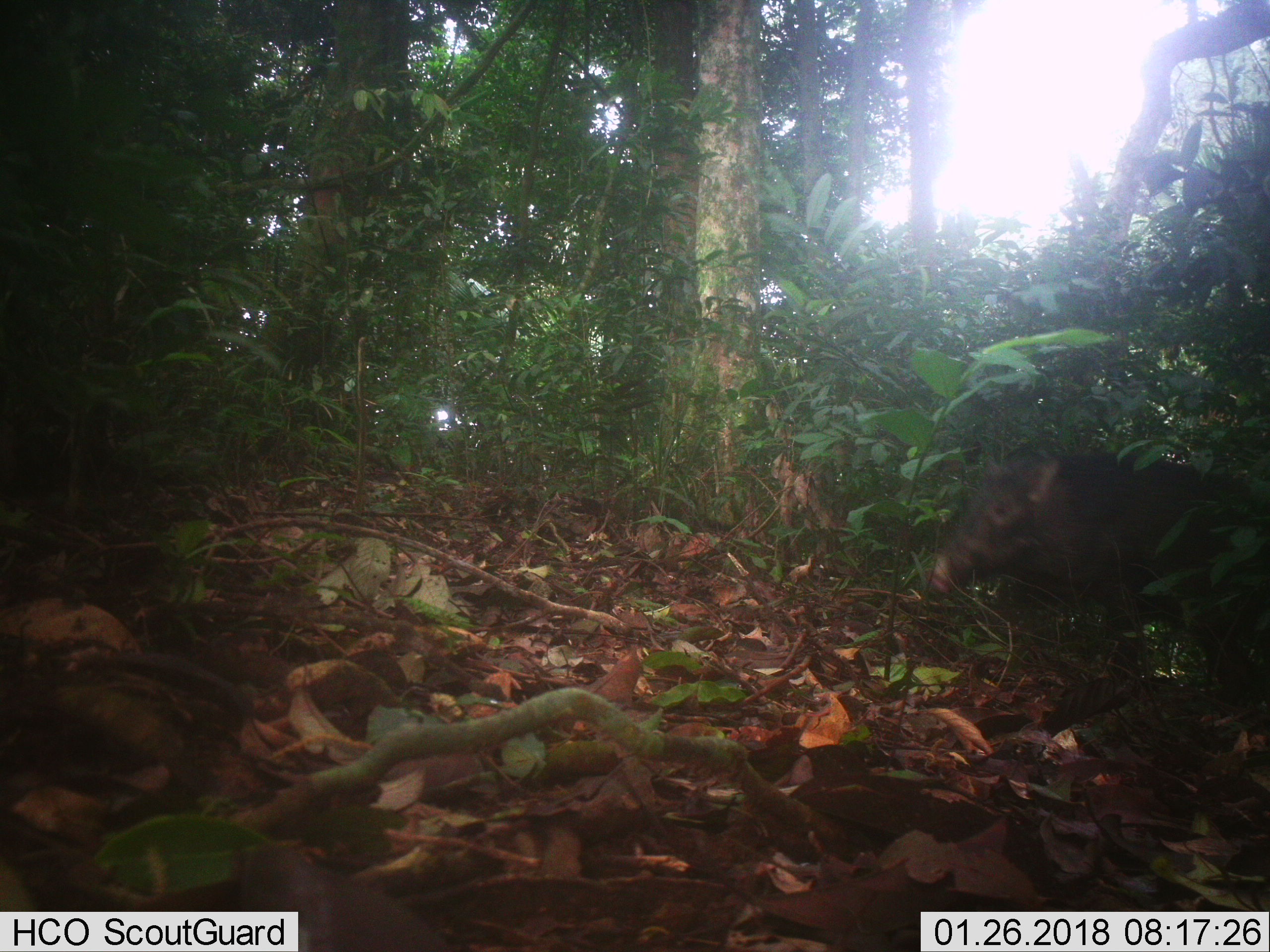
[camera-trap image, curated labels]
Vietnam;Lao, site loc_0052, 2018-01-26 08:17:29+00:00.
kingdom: Animalia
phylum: Chordata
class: Mammalia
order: Artiodactyla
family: Suidae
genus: Sus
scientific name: Sus scrofa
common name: eurasian wild pig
Eurasian wild pig (Sus scrofa). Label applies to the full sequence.